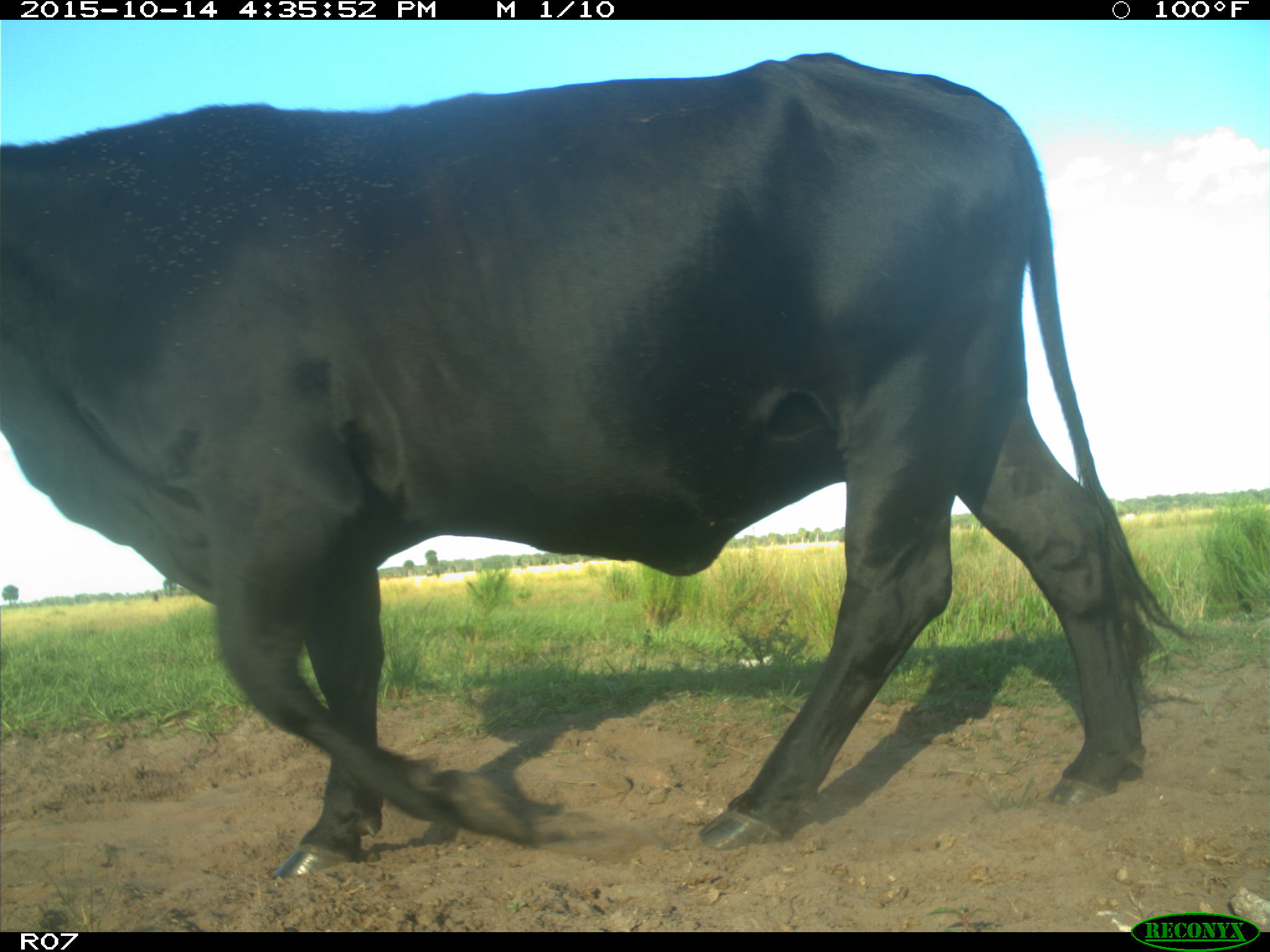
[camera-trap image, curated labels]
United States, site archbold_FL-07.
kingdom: Animalia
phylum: Chordata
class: Mammalia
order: Artiodactyla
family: Bovidae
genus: Bos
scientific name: Bos taurus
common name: domestic cow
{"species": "Bos taurus (domestic cow)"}